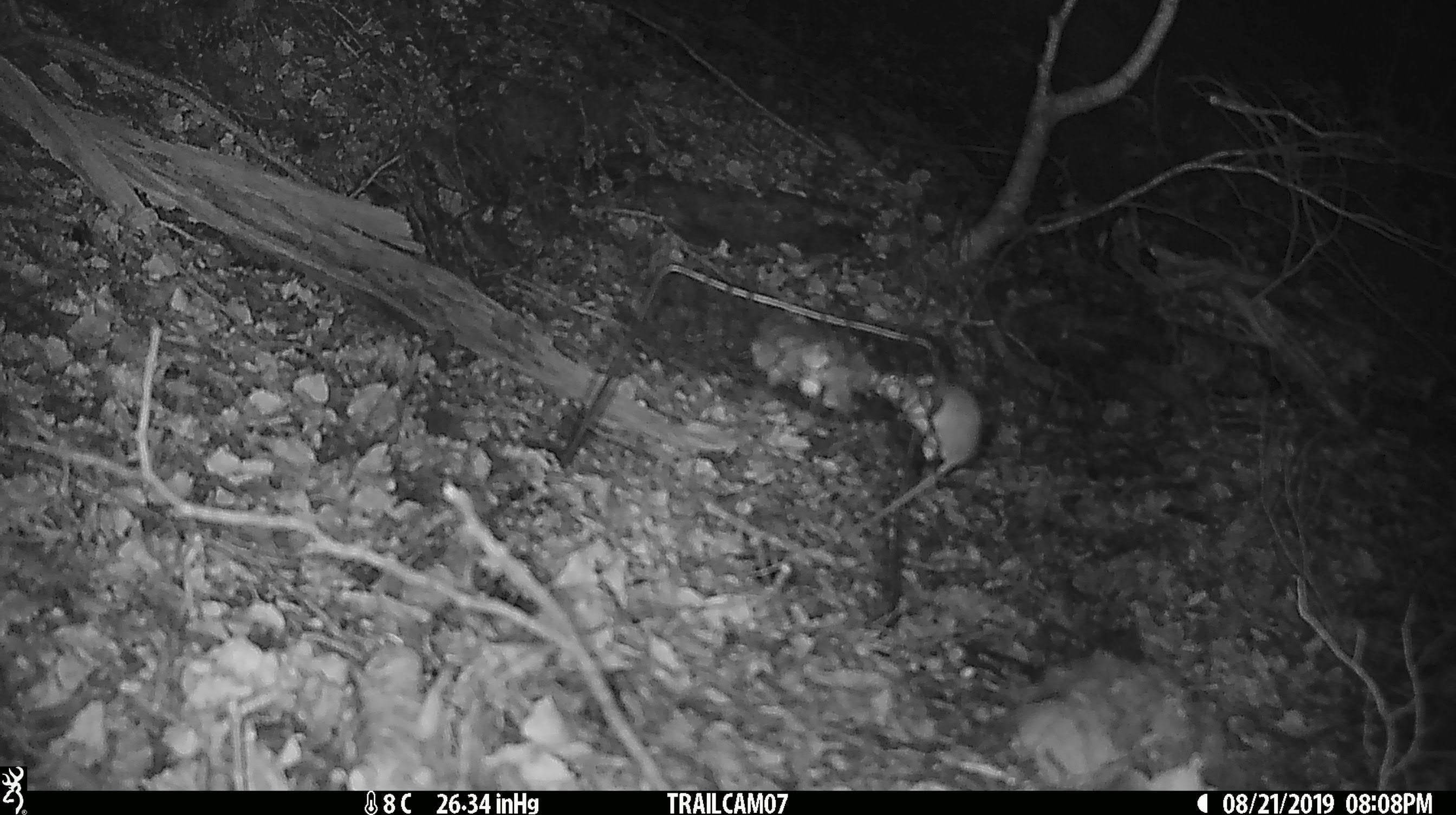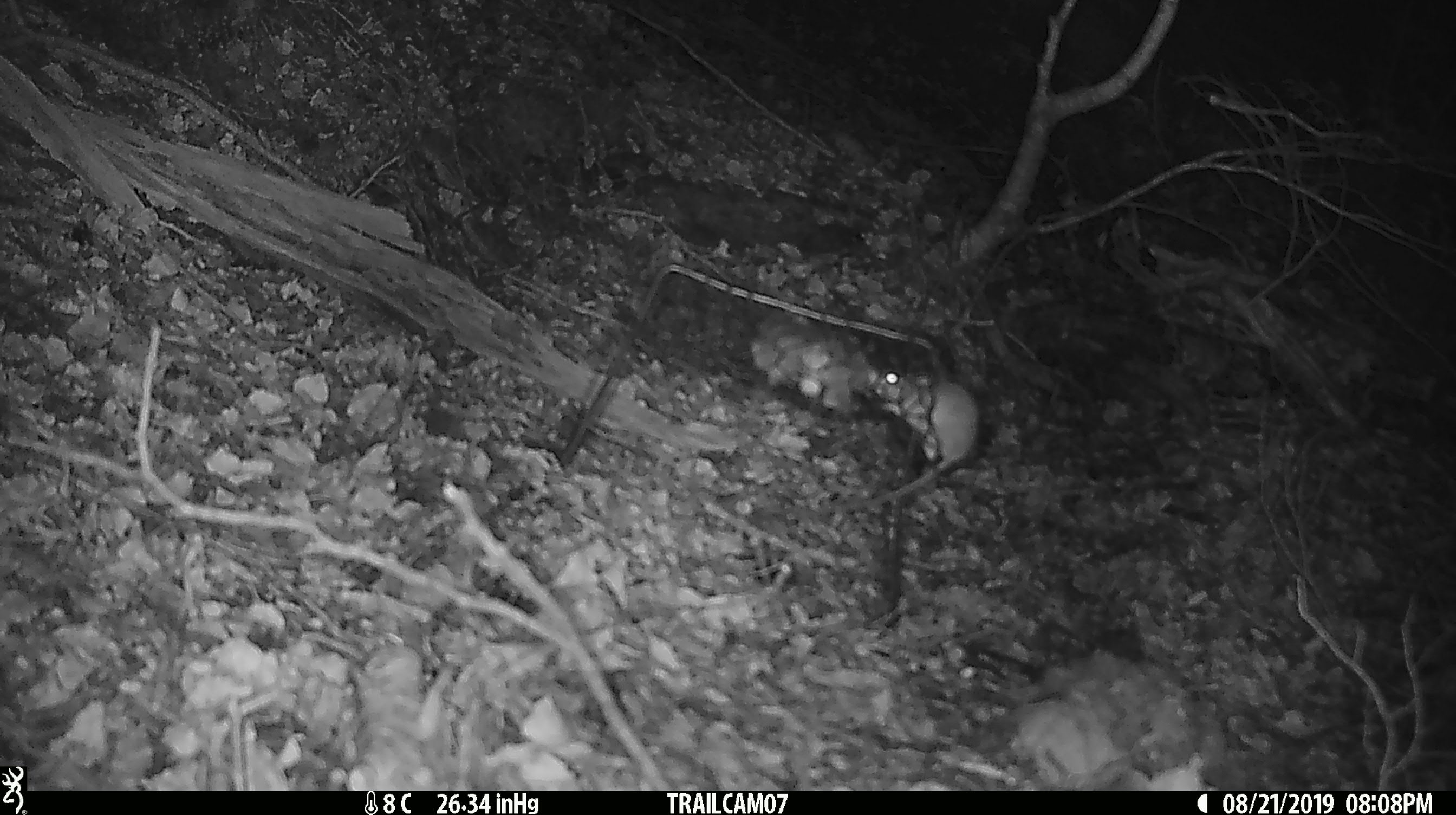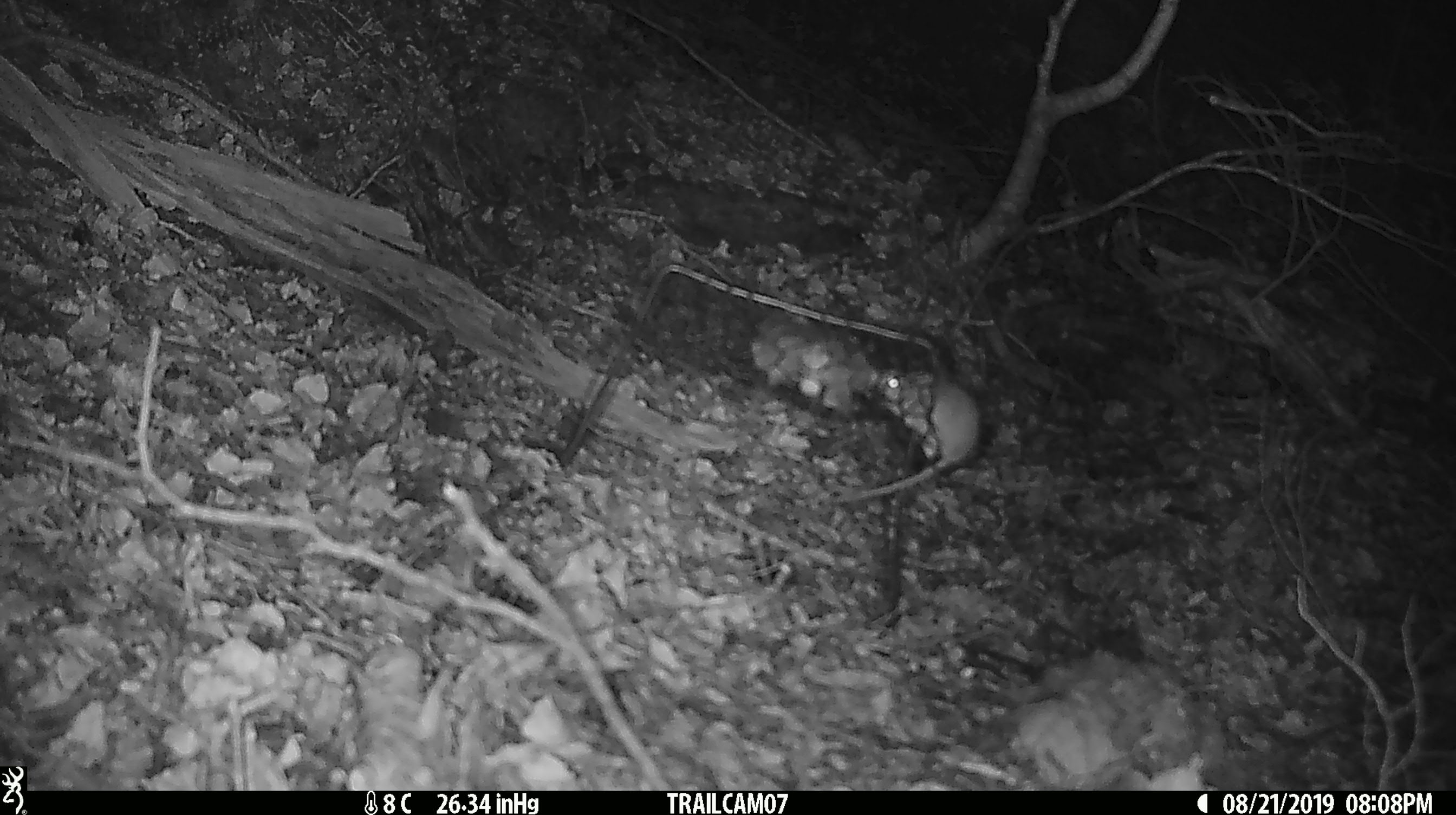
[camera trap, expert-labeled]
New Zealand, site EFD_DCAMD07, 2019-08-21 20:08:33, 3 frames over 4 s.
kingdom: Animalia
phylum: Chordata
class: Mammalia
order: Rodentia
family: Muridae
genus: Mus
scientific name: Mus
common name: mouse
Mouse (Mus).